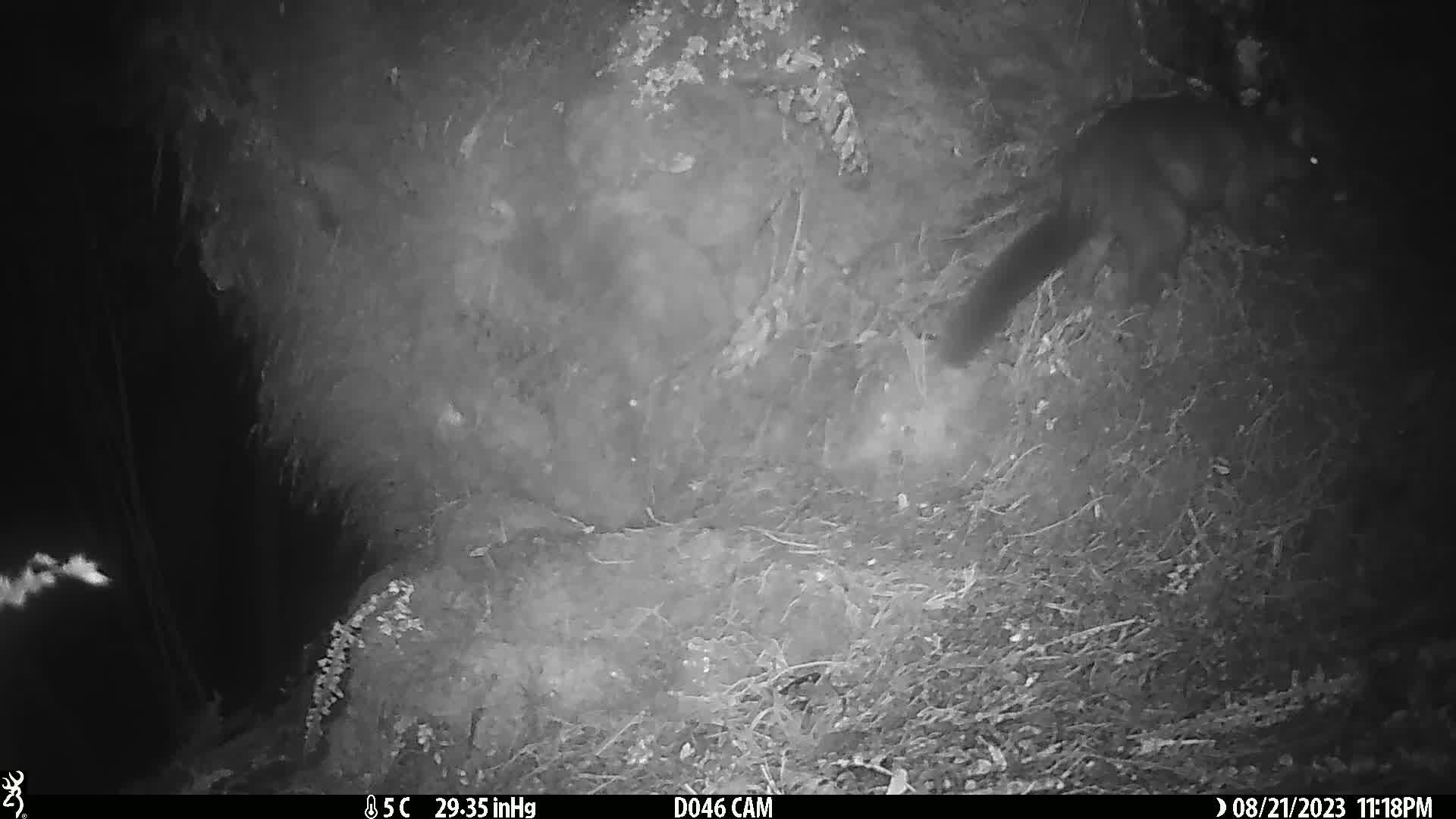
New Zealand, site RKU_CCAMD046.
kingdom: Animalia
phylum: Chordata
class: Mammalia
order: Diprotodontia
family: Phalangeridae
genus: Trichosurus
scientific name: Trichosurus vulpecula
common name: common brushtail possum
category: possum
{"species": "possum (common brushtail possum) (Trichosurus vulpecula)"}